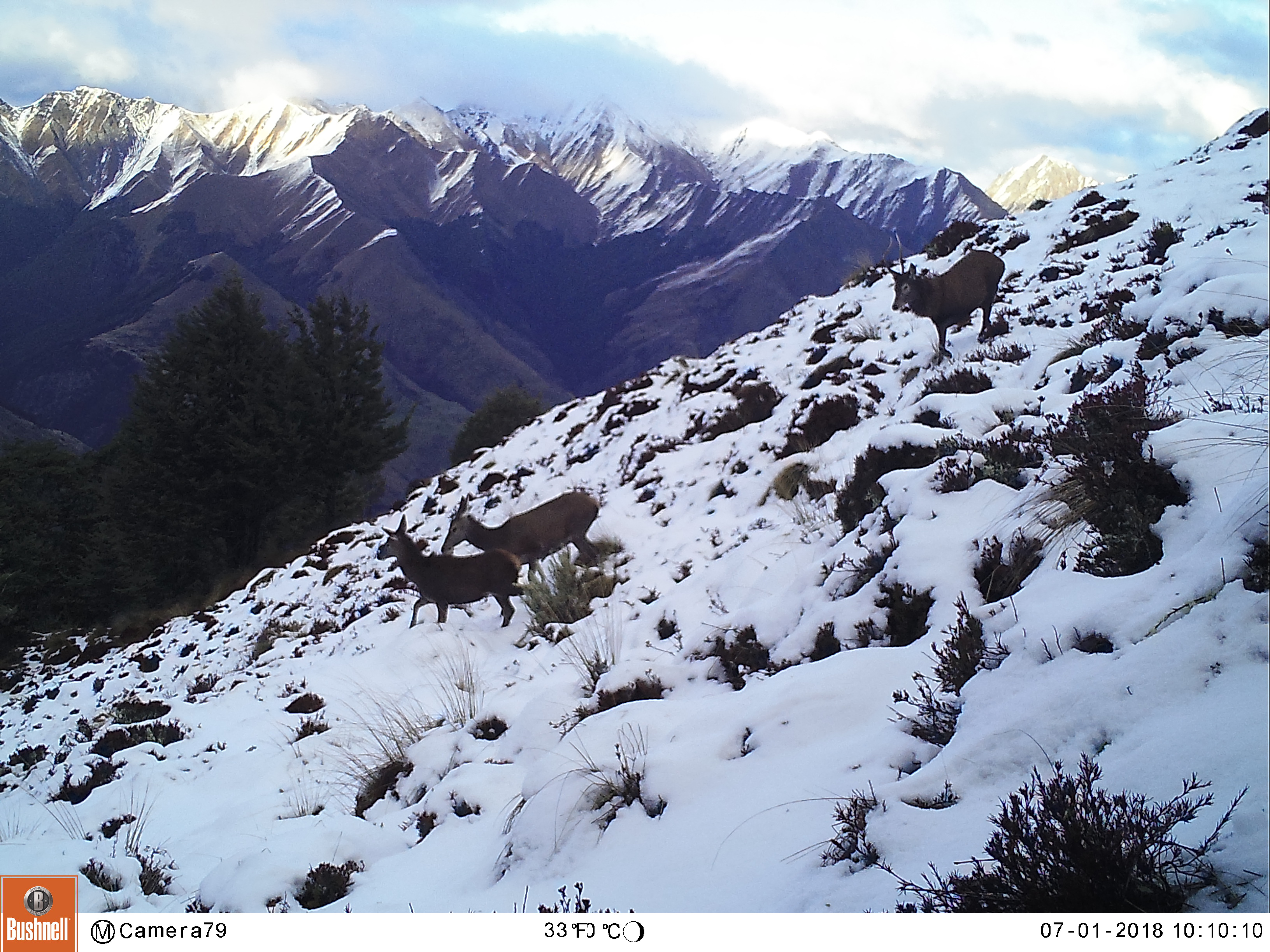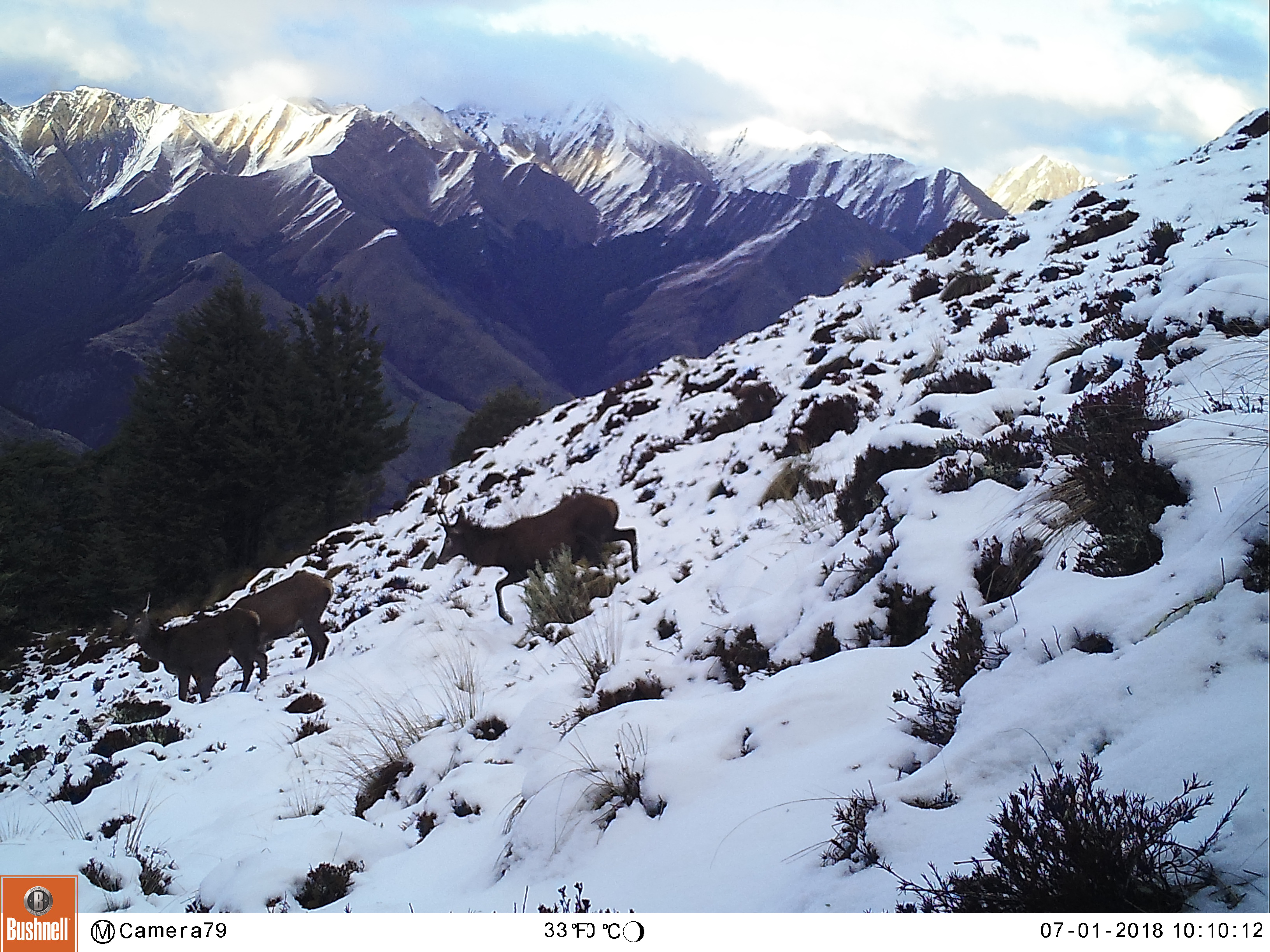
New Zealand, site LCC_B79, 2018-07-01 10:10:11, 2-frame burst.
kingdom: Animalia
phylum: Chordata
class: Mammalia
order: Artiodactyla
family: Cervidae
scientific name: Cervidae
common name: deer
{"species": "deer (Cervidae)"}